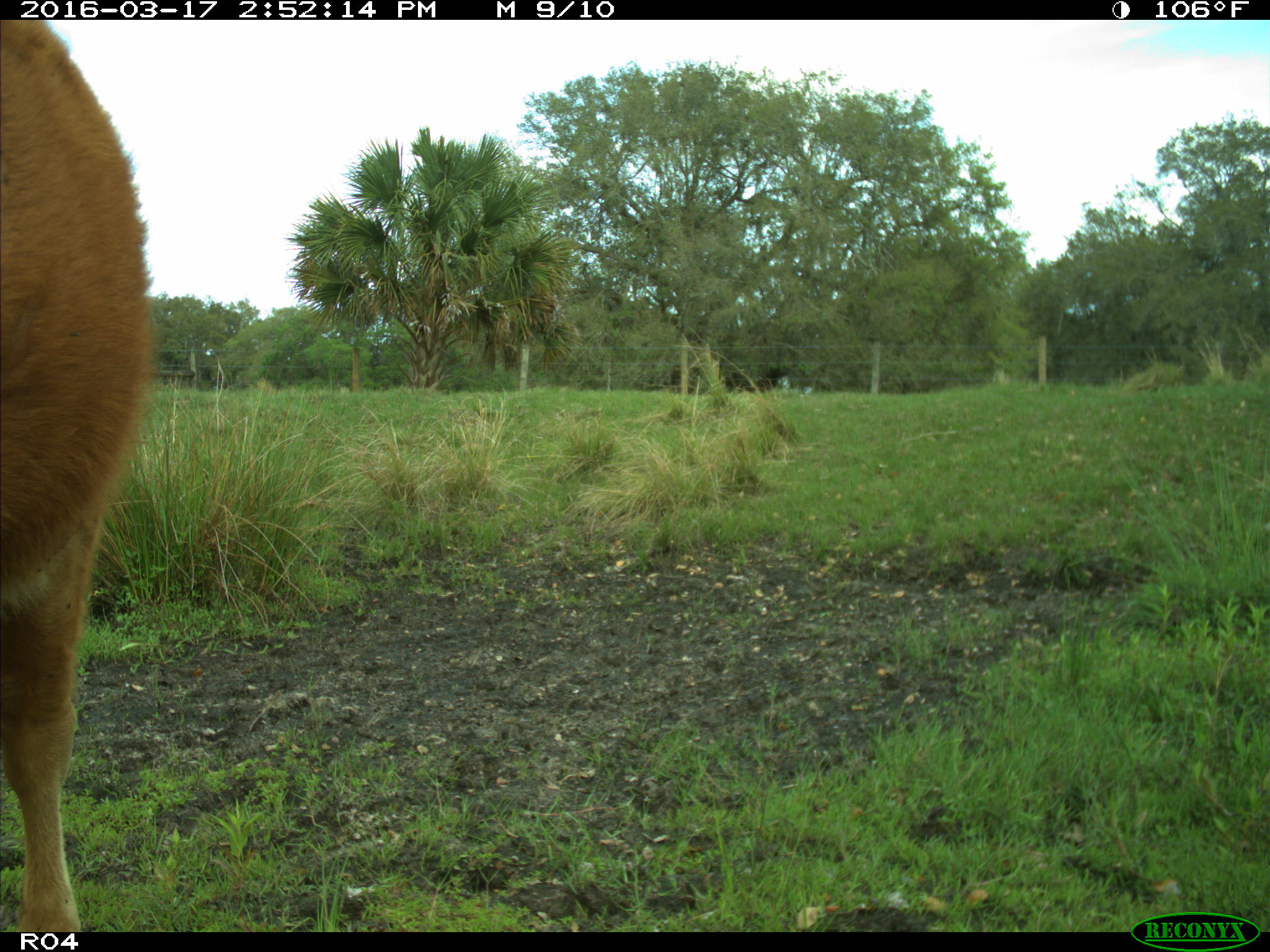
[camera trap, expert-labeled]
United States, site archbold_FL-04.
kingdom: Animalia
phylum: Chordata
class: Mammalia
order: Artiodactyla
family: Bovidae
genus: Bos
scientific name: Bos taurus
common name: domestic cow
Bos taurus (domestic cow).